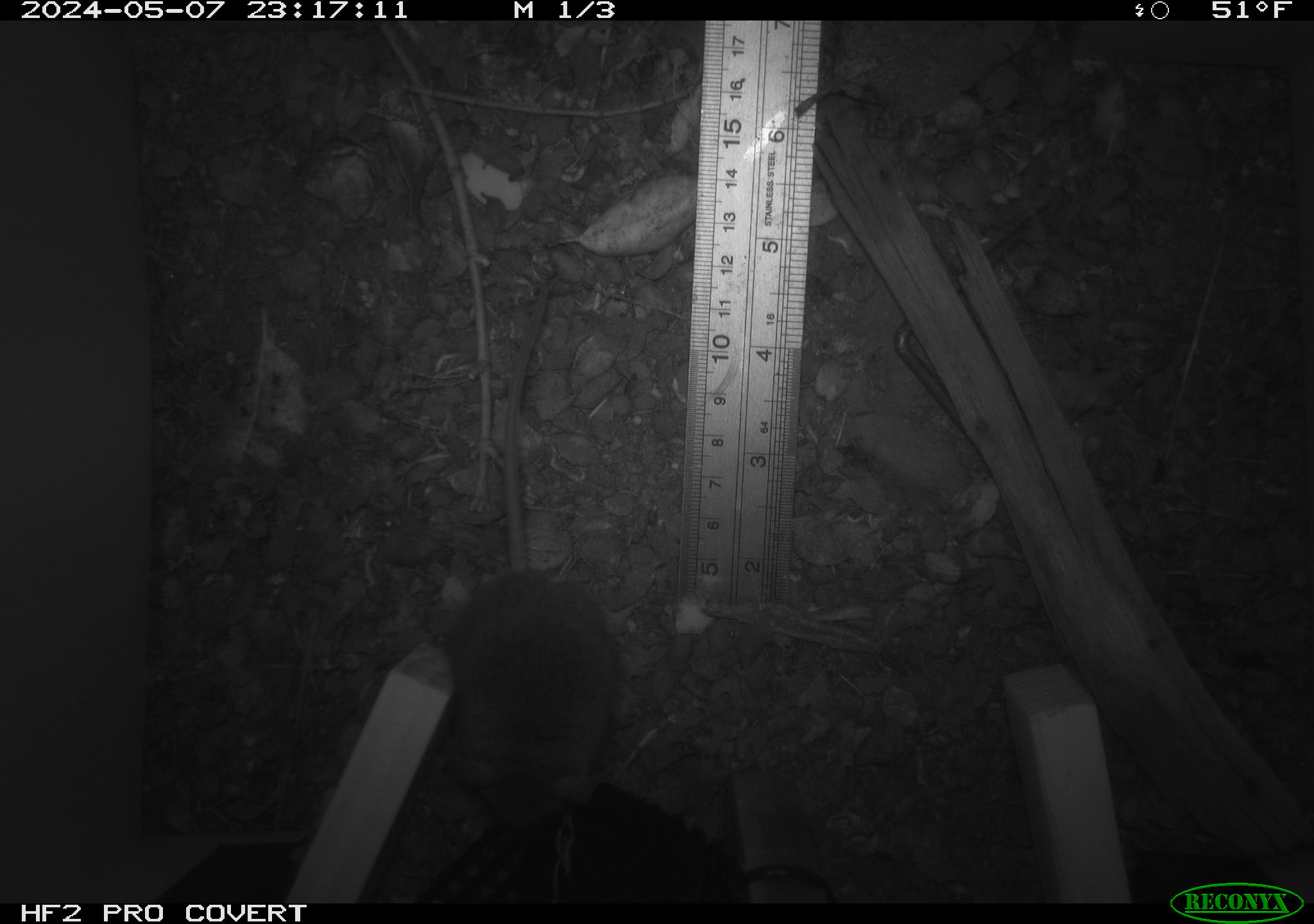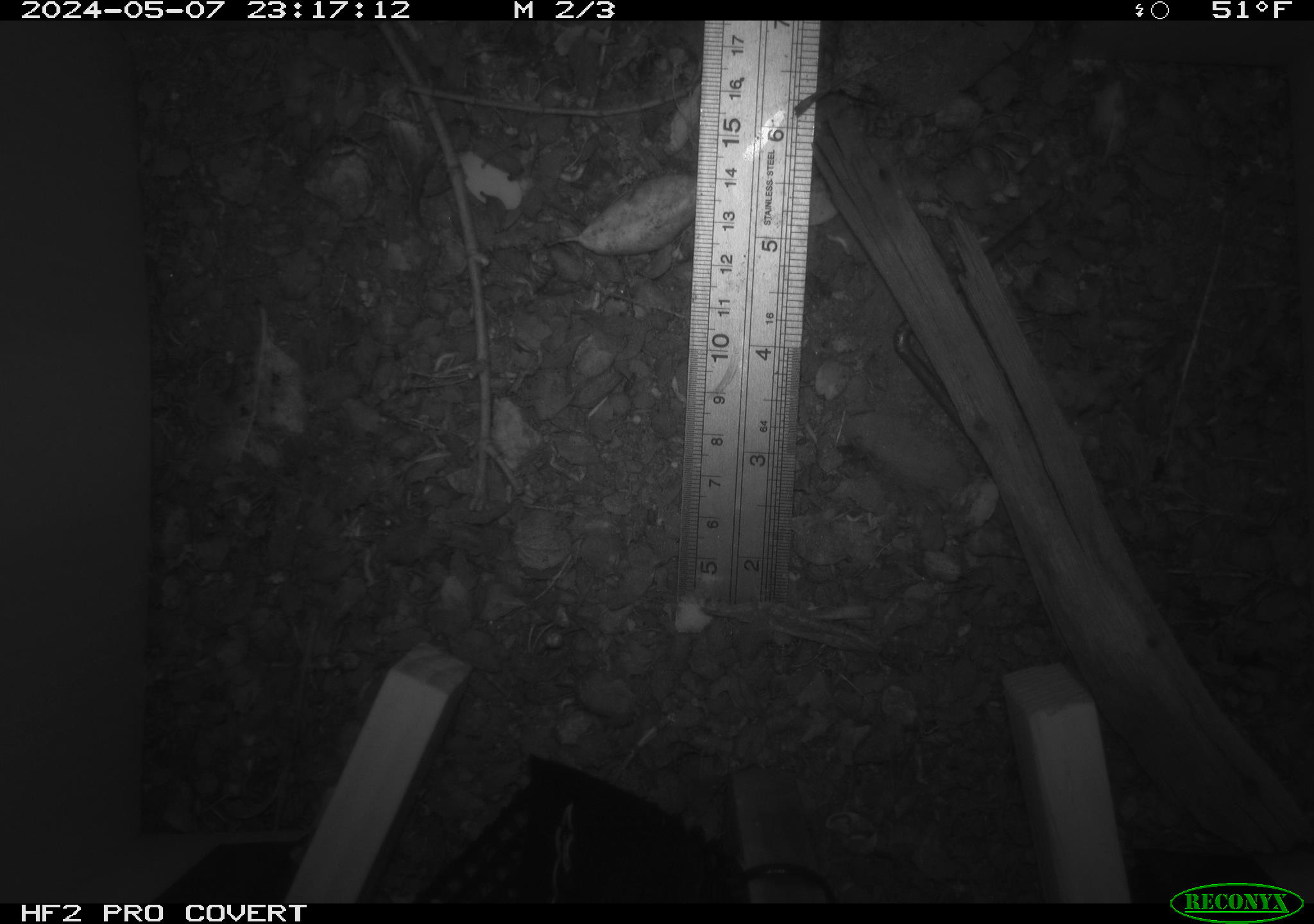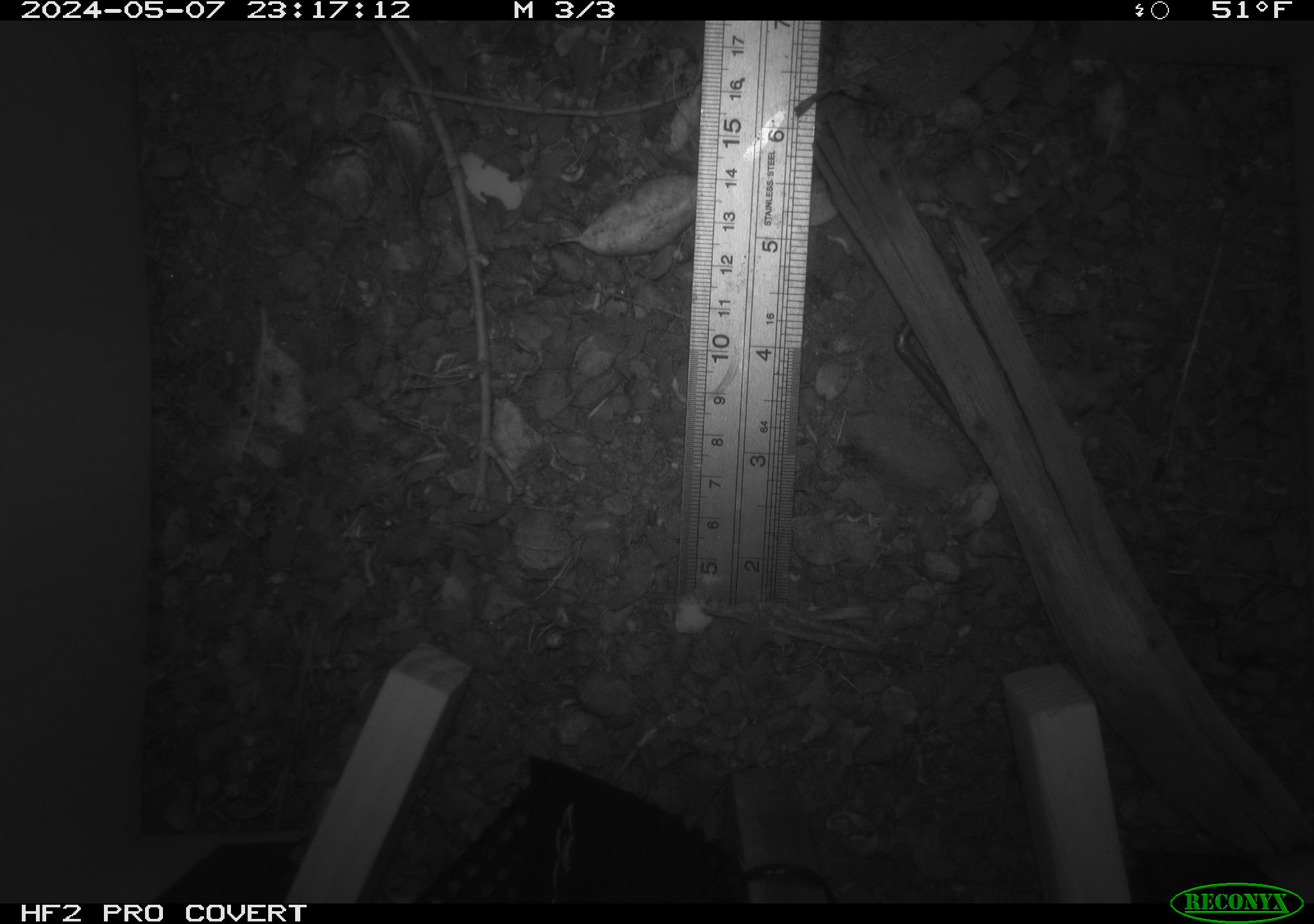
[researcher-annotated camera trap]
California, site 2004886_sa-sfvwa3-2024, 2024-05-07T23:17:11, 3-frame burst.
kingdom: Animalia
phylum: Chordata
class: Mammalia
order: Rodentia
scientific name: Rodentia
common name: mouse species